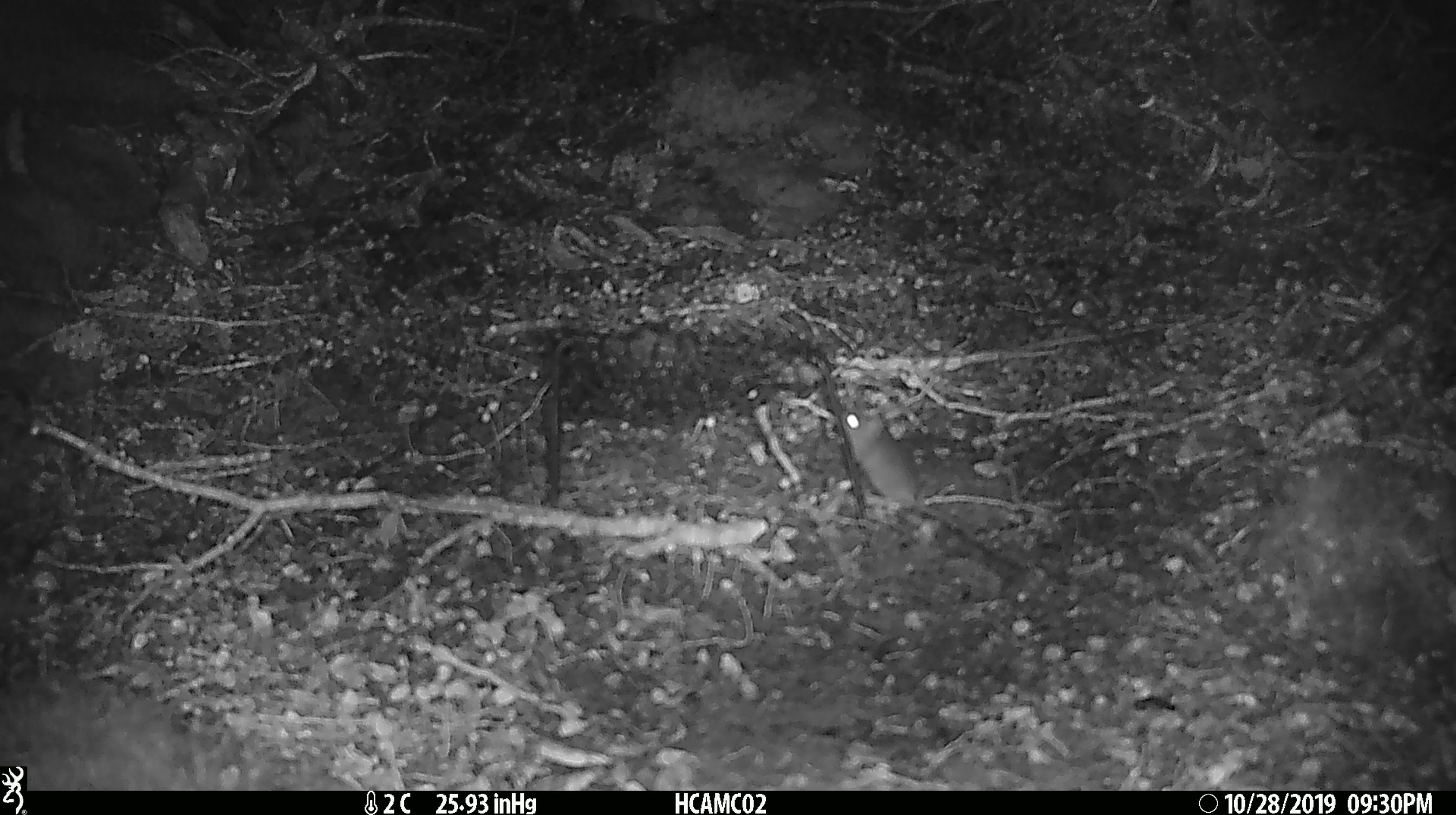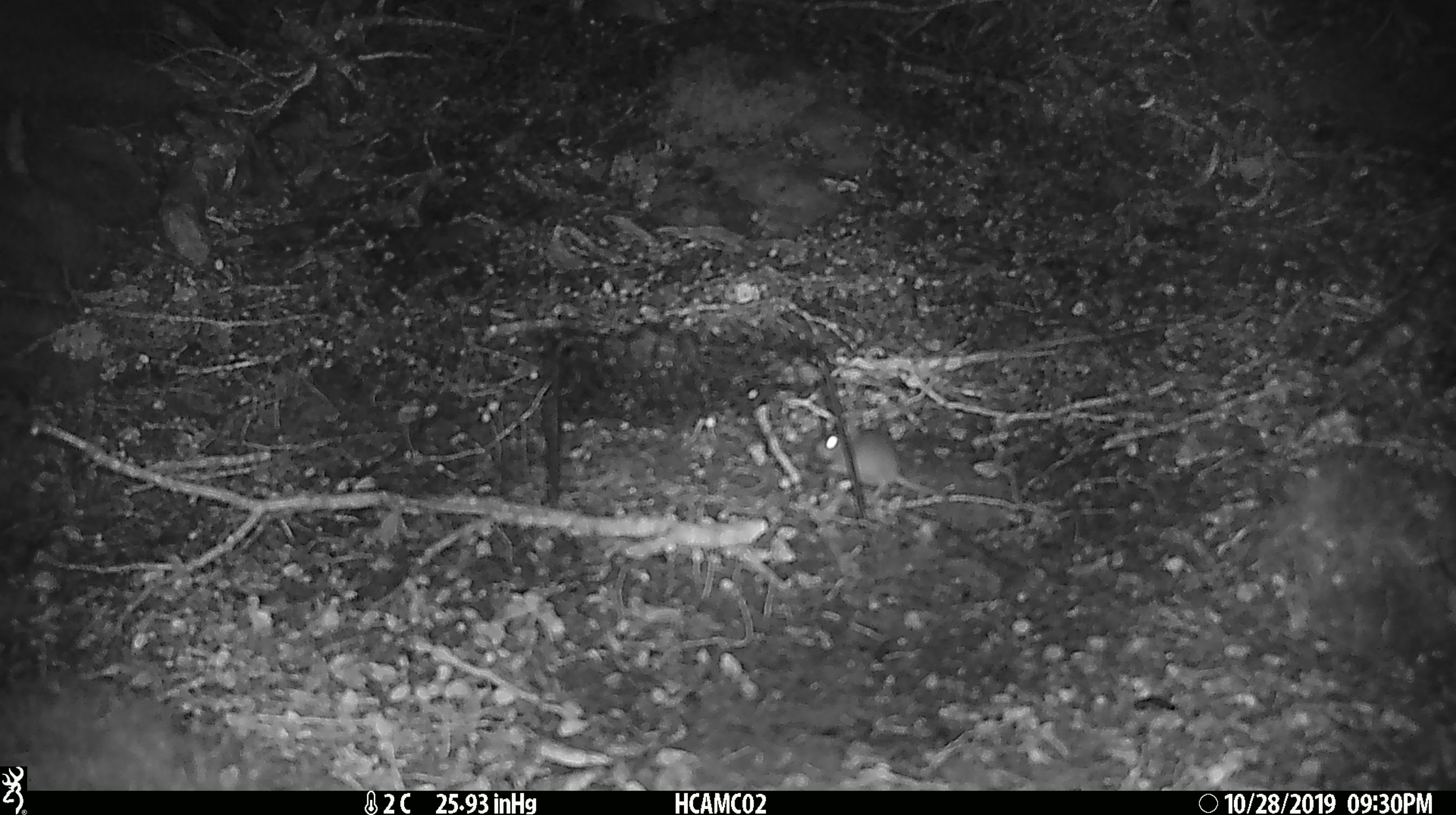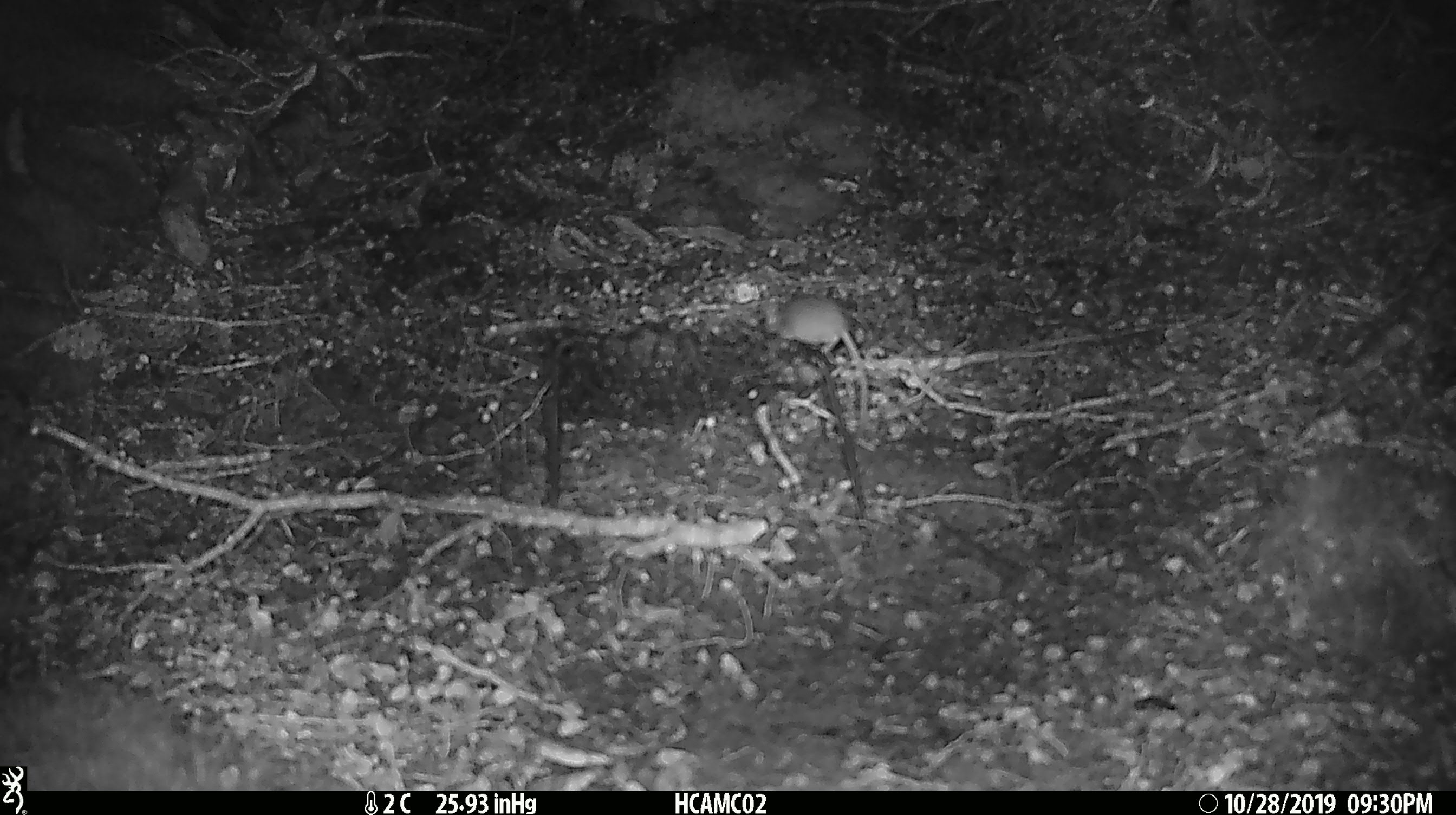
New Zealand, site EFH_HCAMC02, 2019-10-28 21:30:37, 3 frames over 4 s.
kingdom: Animalia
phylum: Chordata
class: Mammalia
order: Rodentia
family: Muridae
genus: Mus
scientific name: Mus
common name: mouse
Mouse (Mus).